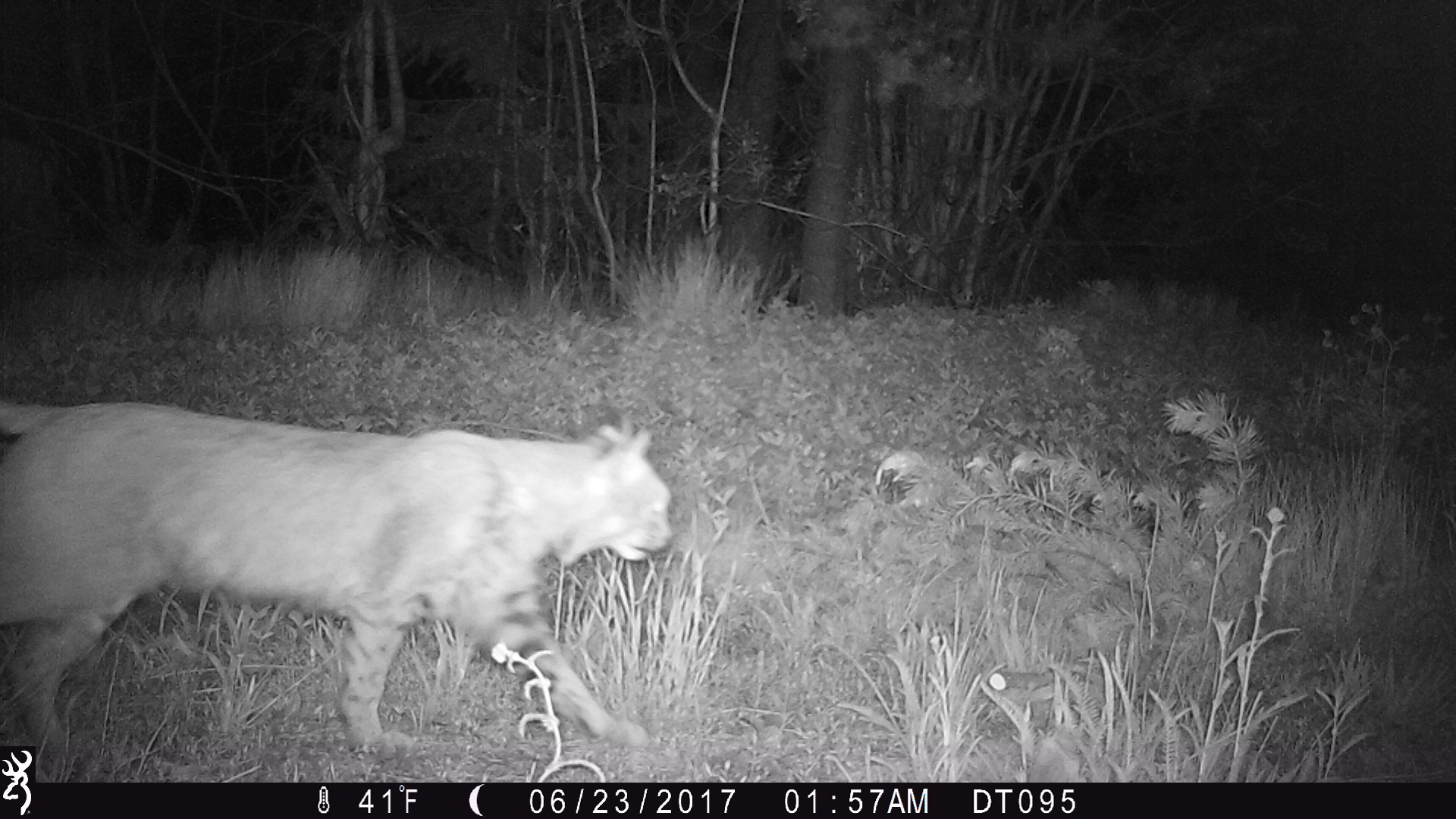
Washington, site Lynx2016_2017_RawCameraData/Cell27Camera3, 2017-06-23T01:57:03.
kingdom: Animalia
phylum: Chordata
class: Mammalia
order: Carnivora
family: Felidae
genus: Lynx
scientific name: Lynx rufus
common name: bobcat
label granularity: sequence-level